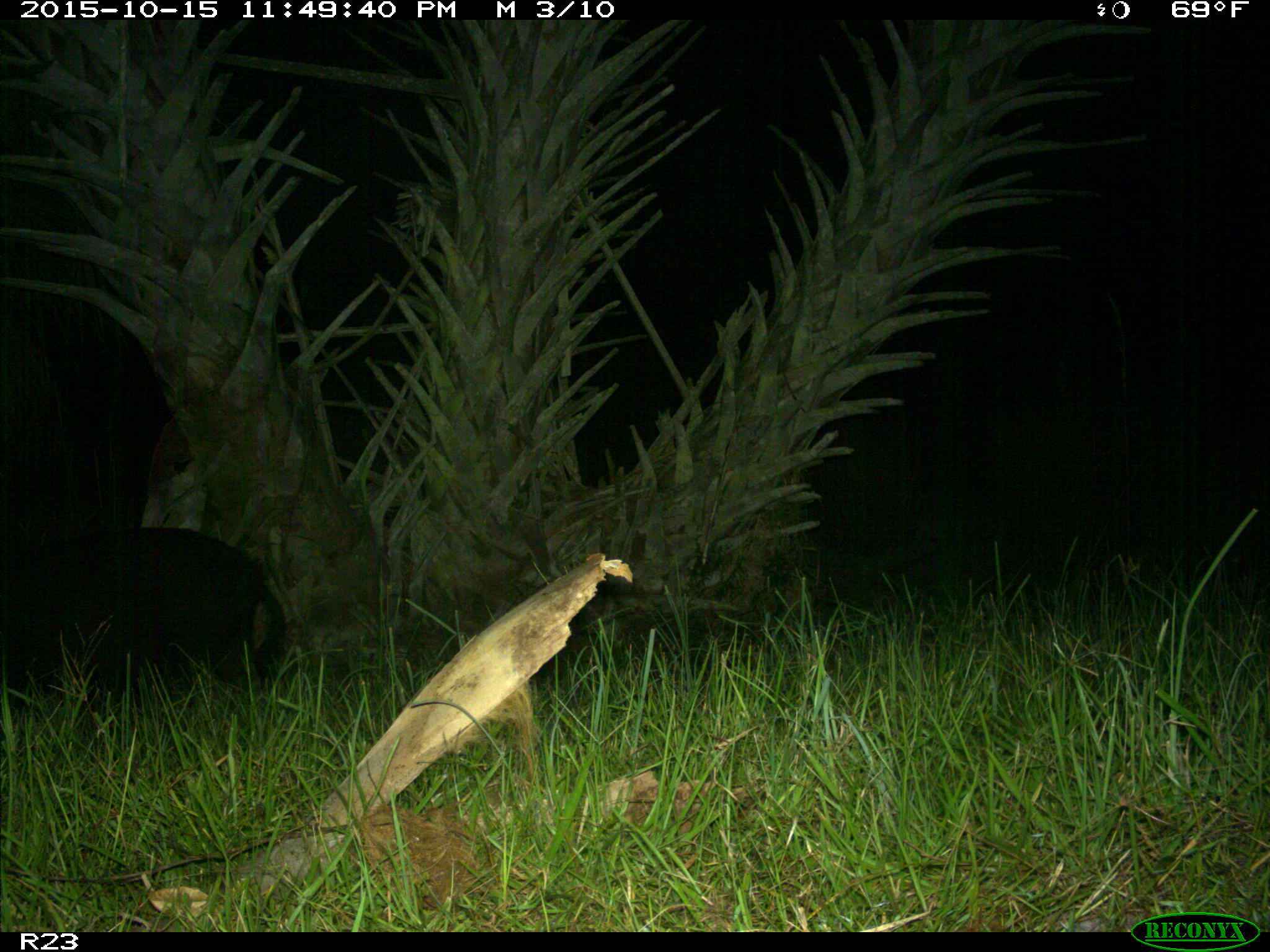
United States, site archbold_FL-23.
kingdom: Animalia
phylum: Chordata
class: Mammalia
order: Artiodactyla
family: Suidae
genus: Sus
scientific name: Sus scrofa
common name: wild boar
Sus scrofa (wild boar).